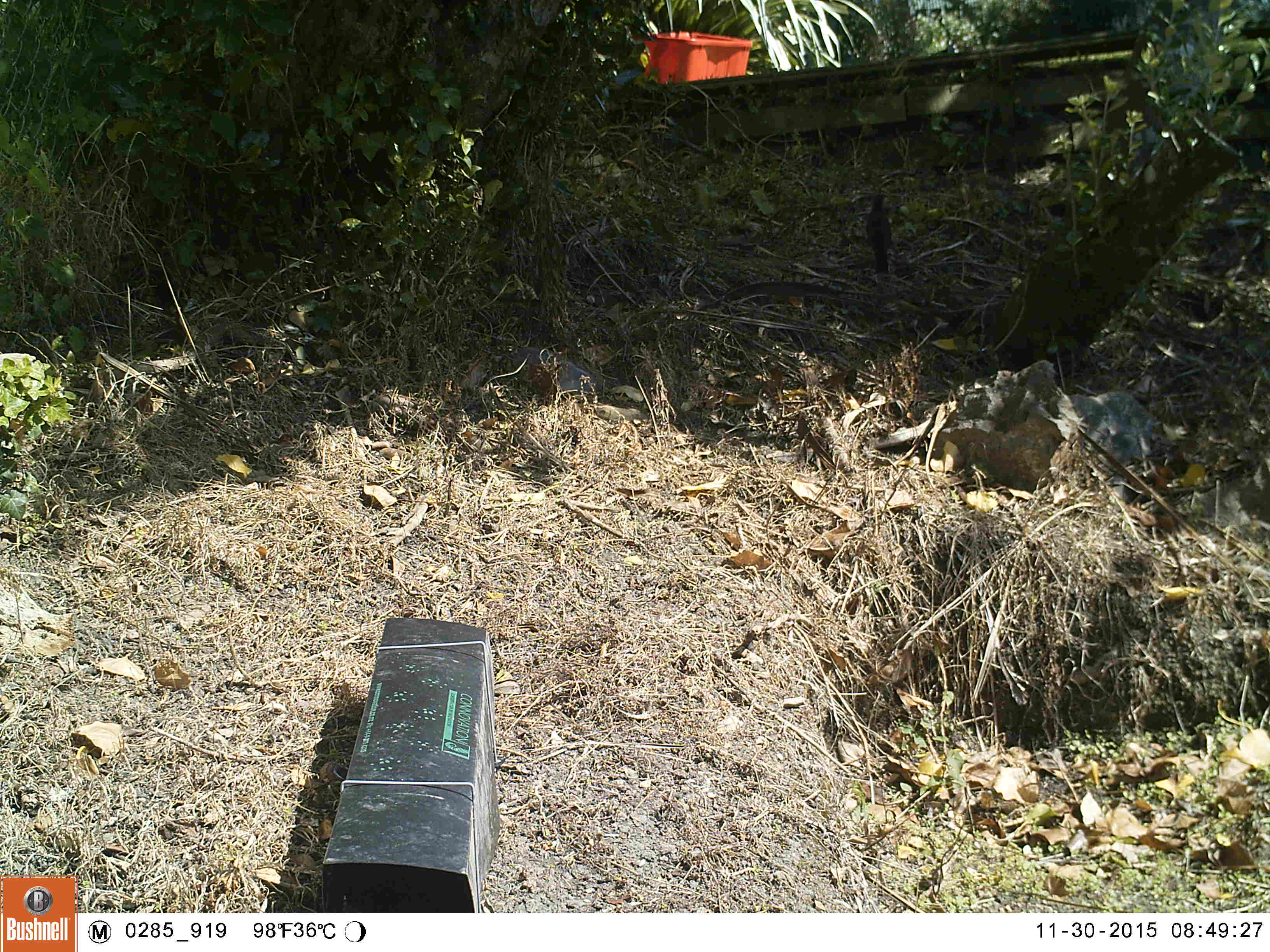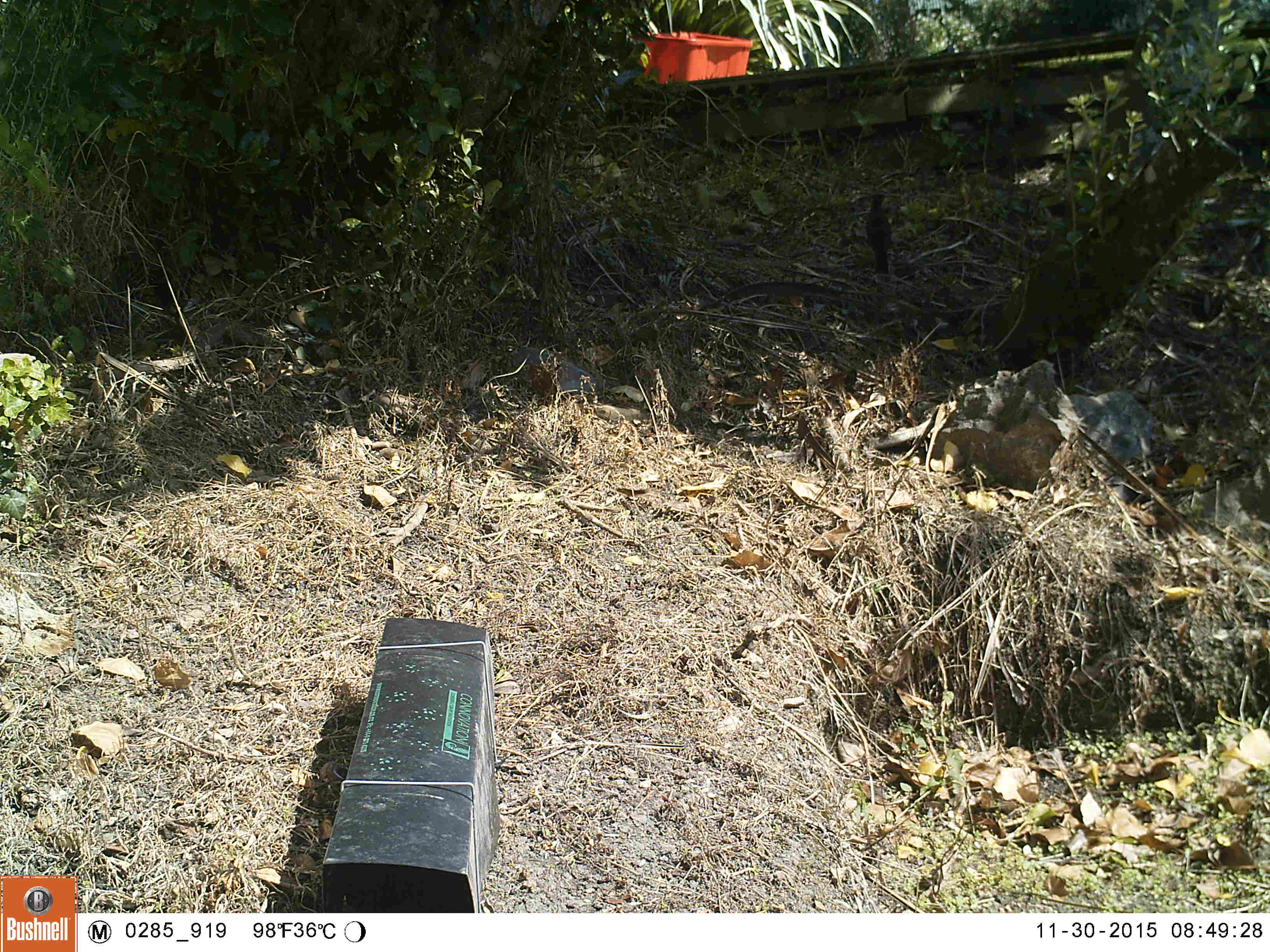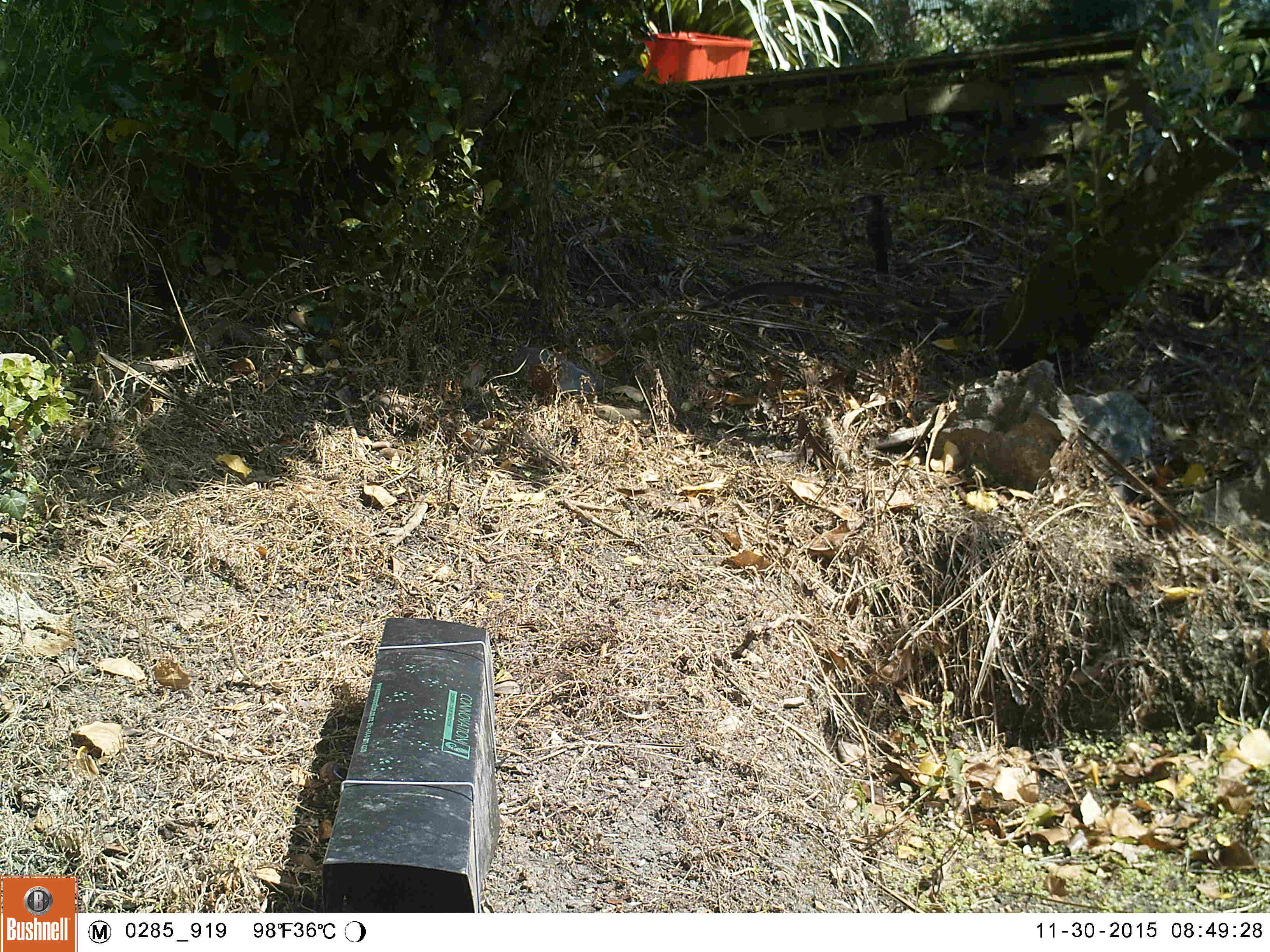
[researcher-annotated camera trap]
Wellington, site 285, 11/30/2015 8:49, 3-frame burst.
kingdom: Animalia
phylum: Chordata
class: Aves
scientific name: Aves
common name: bird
Bird (Aves).